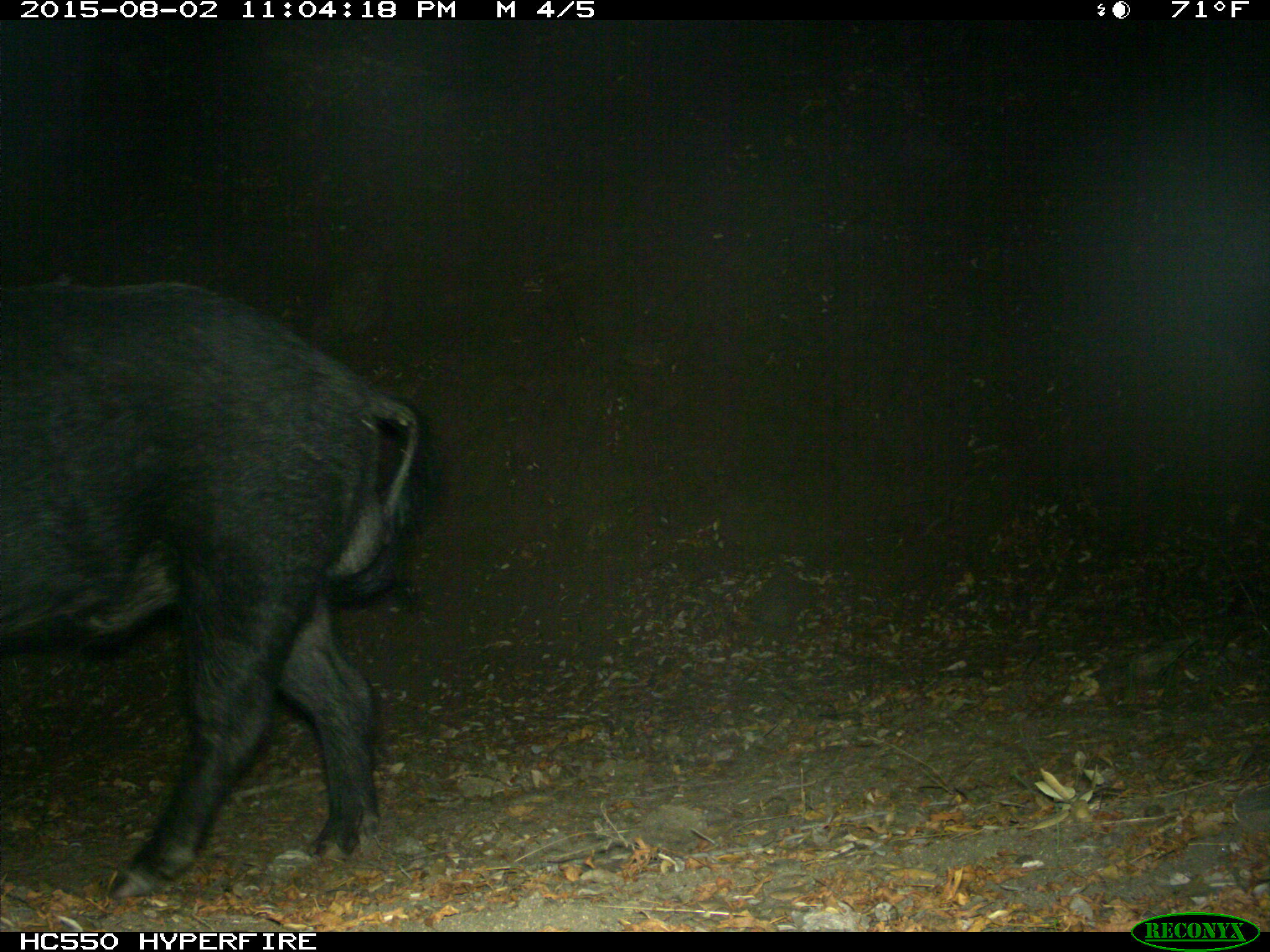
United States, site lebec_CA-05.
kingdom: Animalia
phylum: Chordata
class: Mammalia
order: Artiodactyla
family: Suidae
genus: Sus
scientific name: Sus scrofa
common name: wild boar